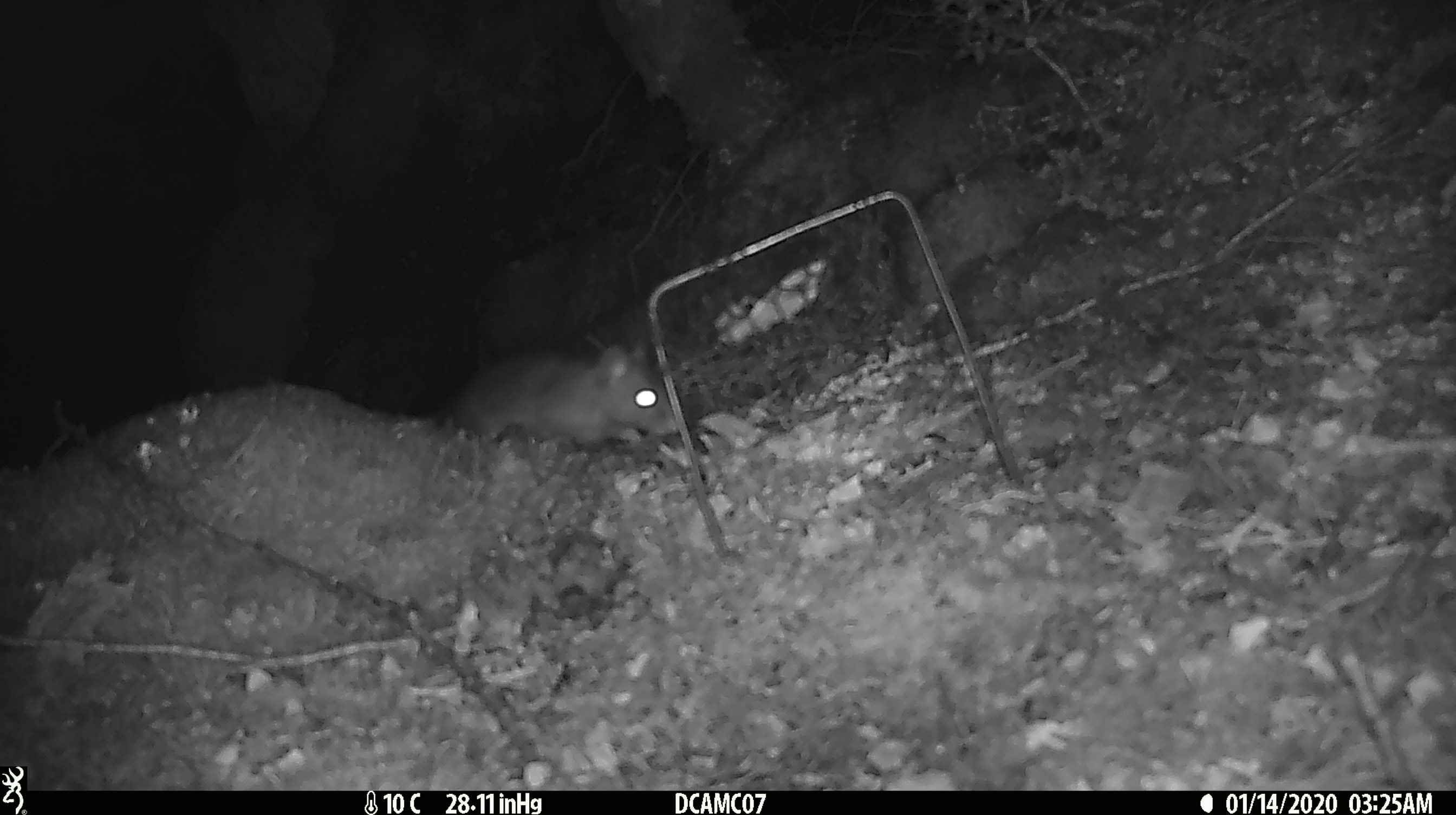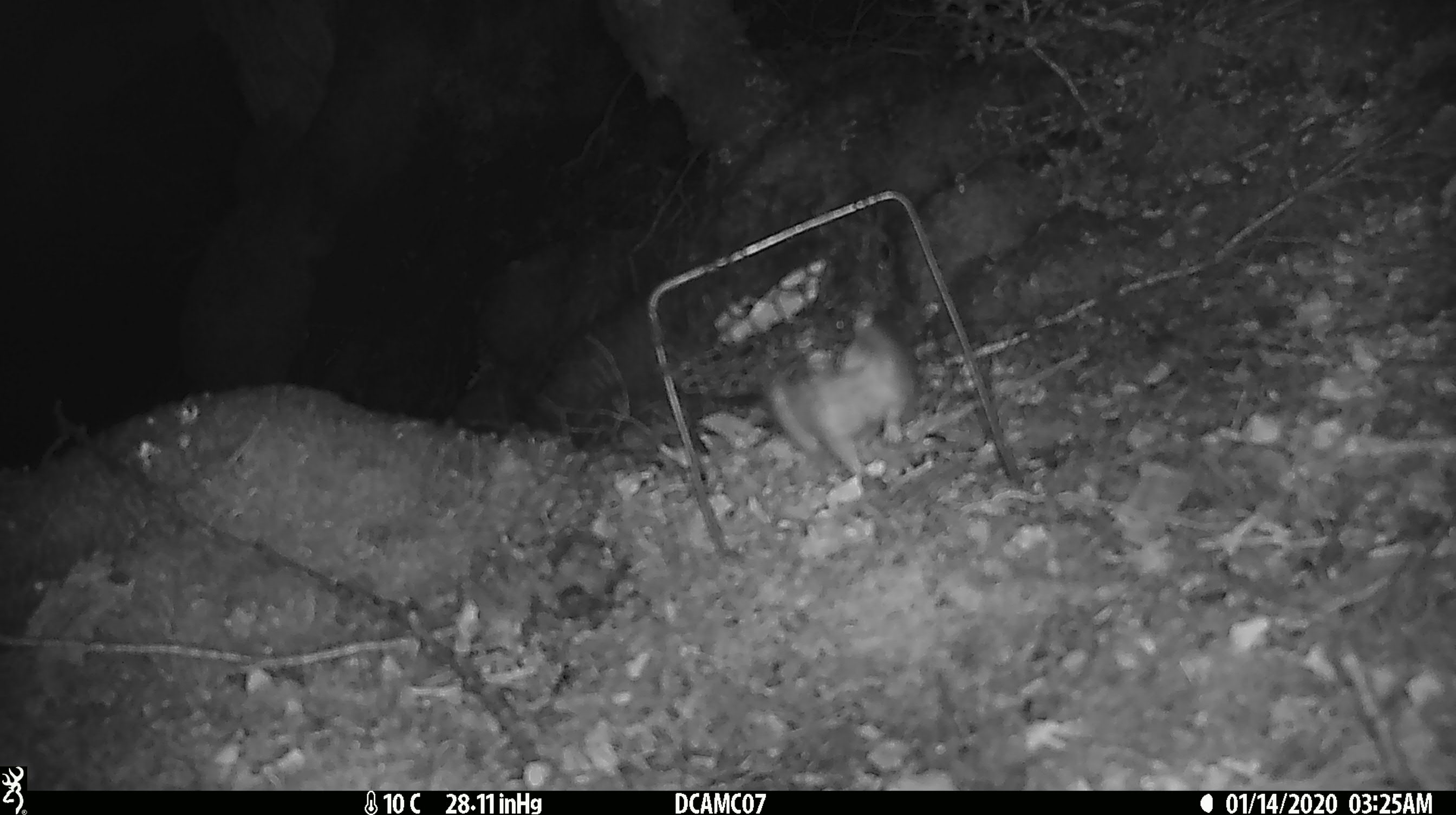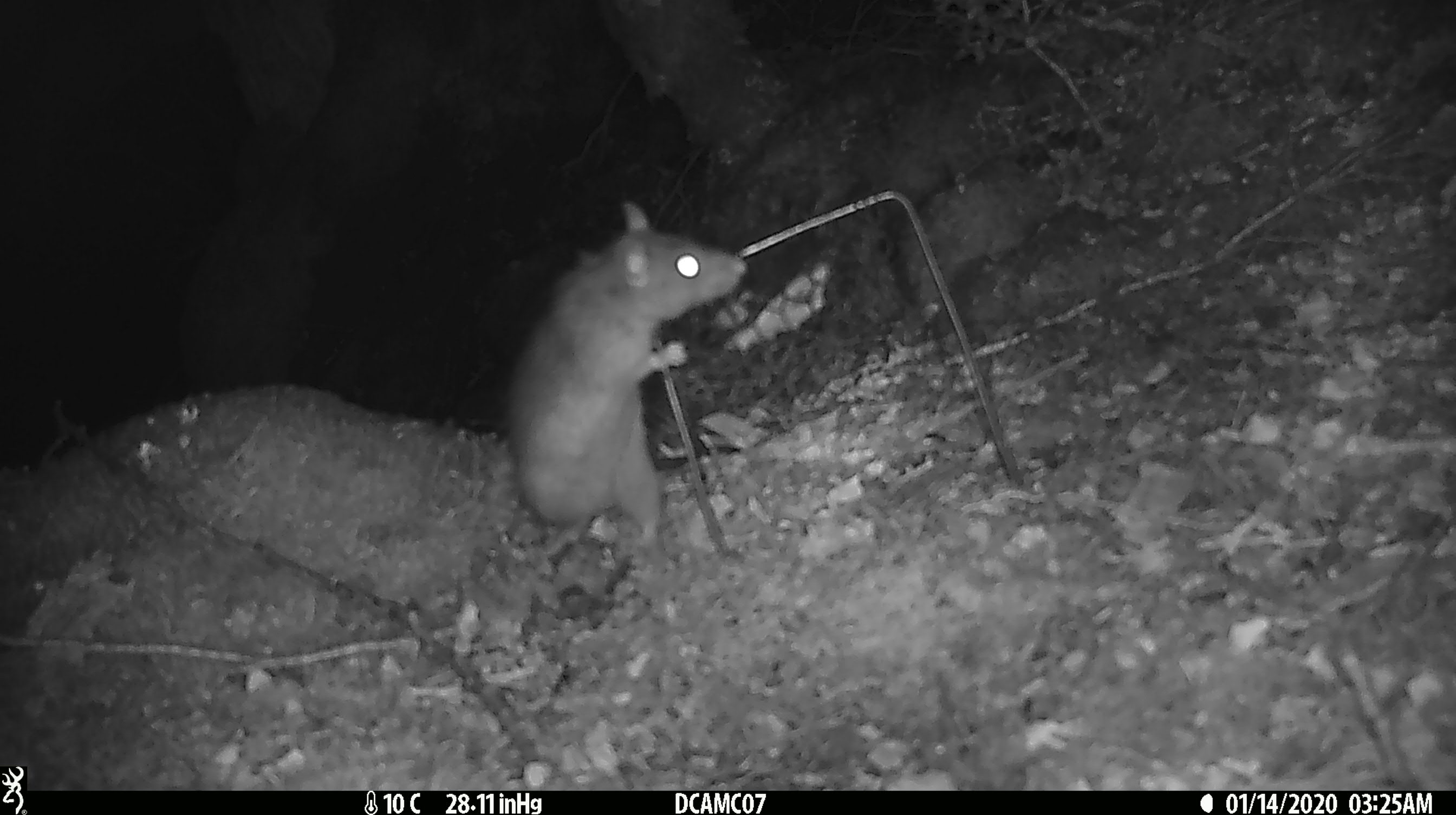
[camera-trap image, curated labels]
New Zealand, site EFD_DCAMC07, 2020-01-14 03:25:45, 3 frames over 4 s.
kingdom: Animalia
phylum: Chordata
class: Mammalia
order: Rodentia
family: Muridae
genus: Rattus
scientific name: Rattus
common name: rat